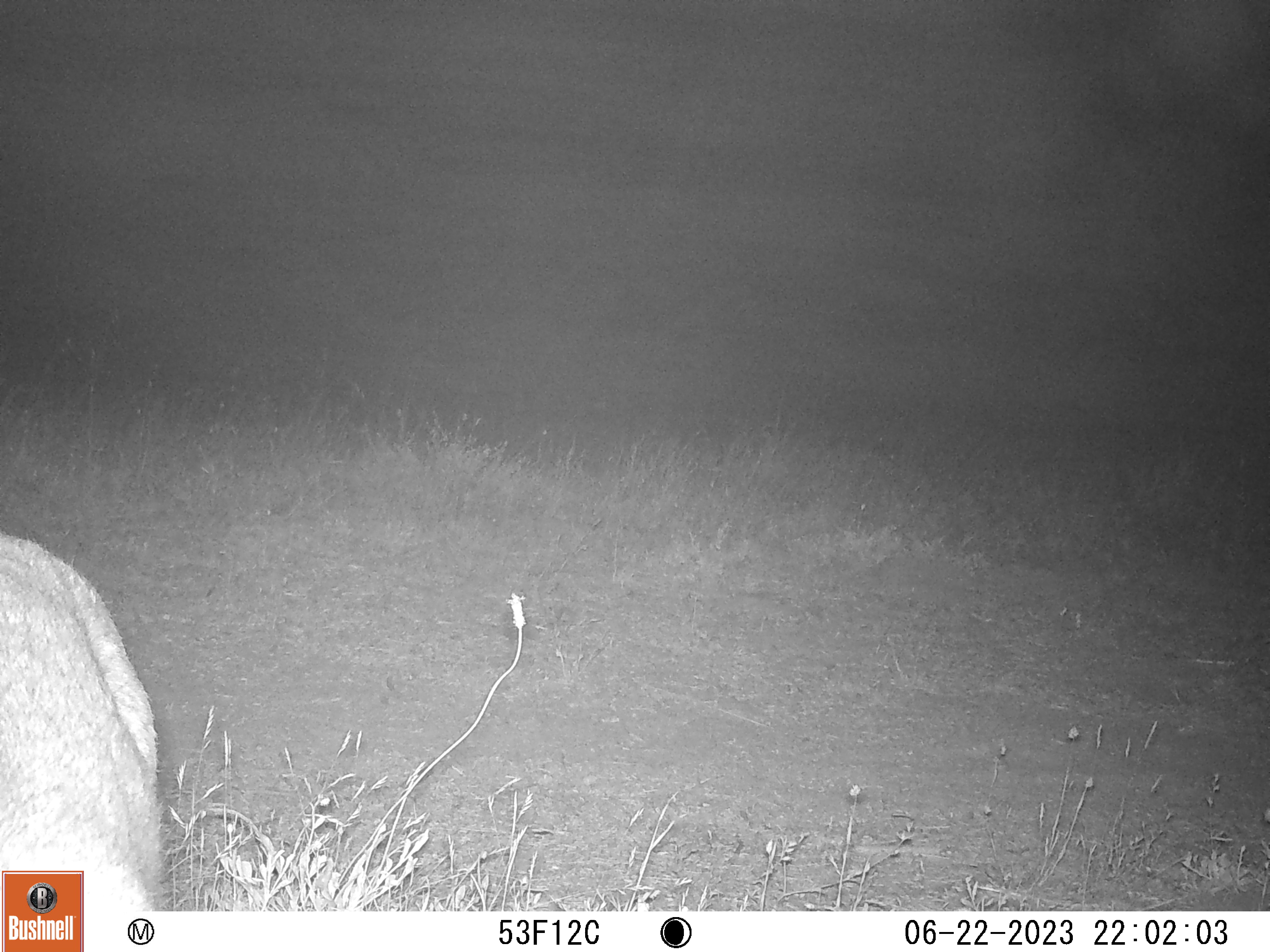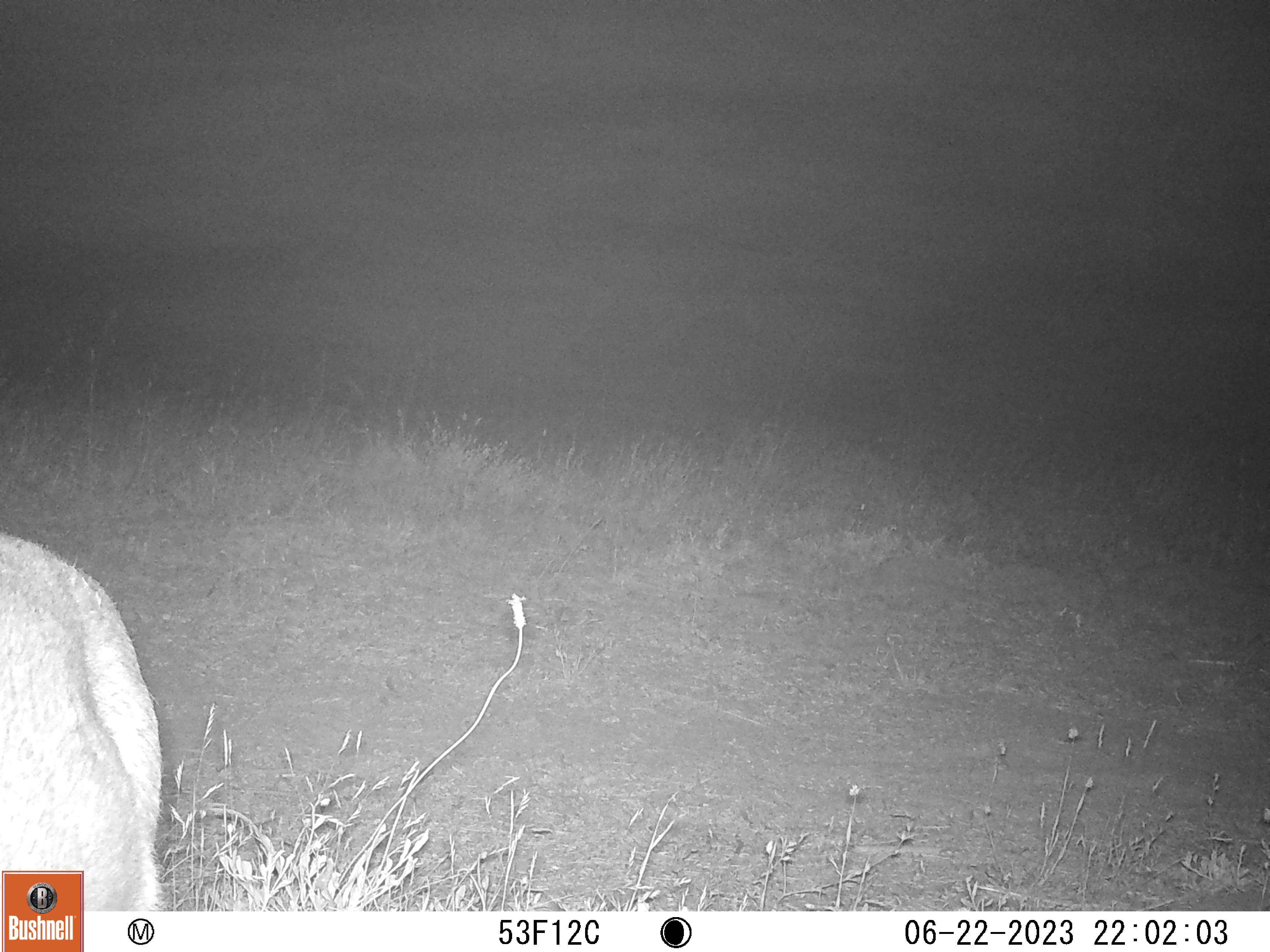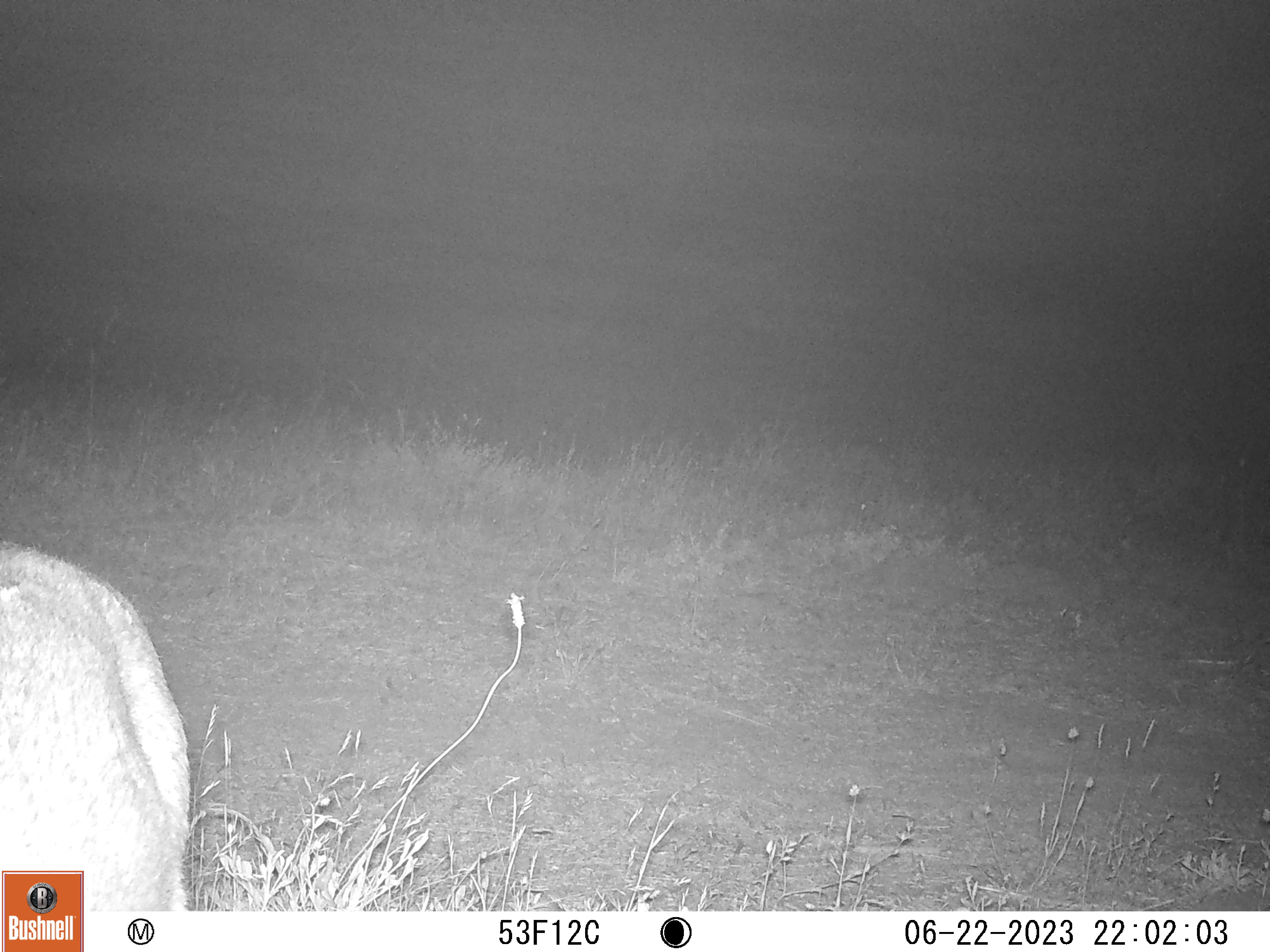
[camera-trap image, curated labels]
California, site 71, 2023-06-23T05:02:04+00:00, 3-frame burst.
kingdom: Animalia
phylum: Chordata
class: Mammalia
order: Artiodactyla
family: Cervidae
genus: Odocoileus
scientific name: Odocoileus hemionus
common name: mule deer